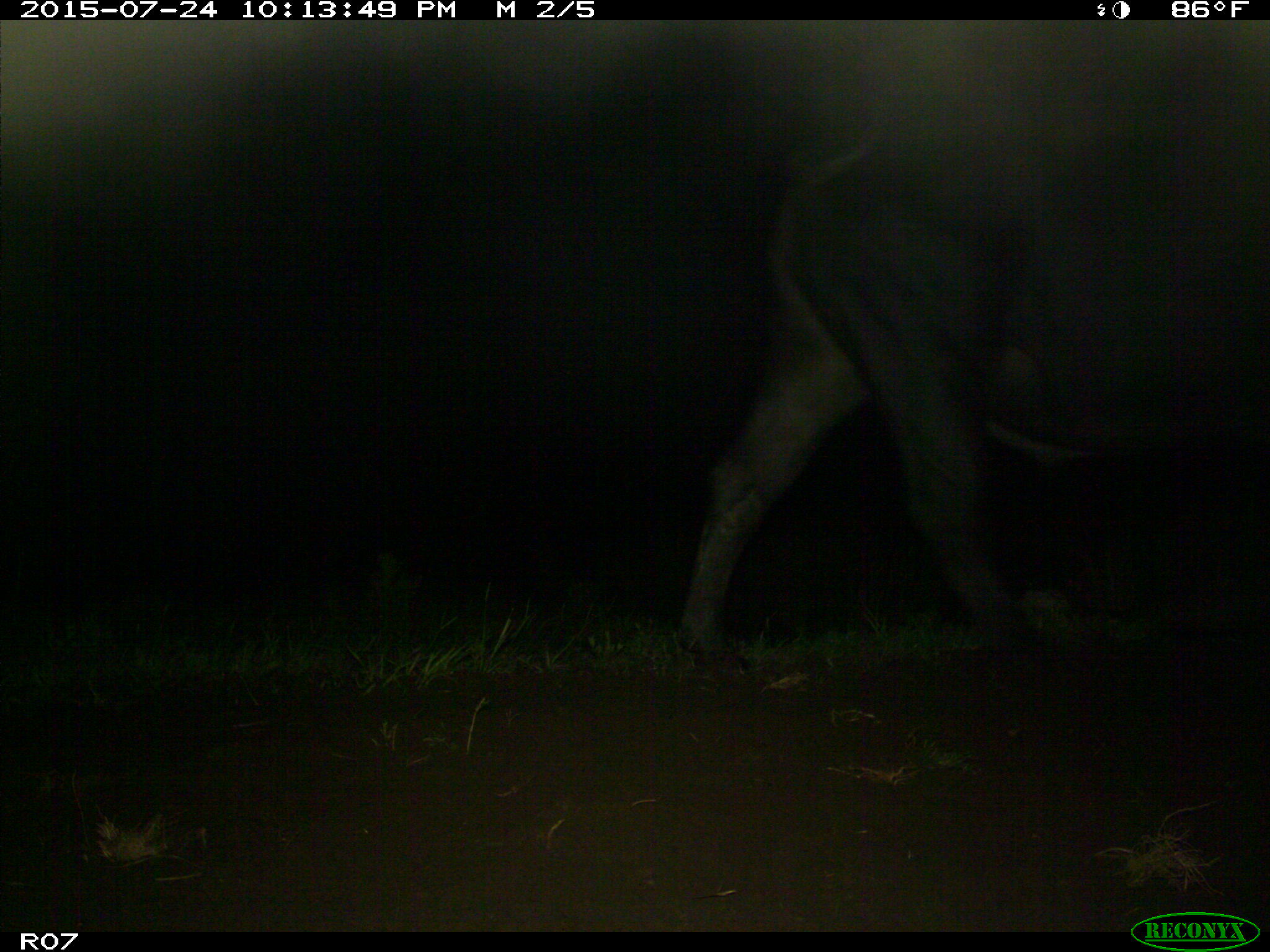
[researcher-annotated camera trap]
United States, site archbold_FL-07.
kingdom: Animalia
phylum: Chordata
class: Mammalia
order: Artiodactyla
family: Bovidae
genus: Bos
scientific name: Bos taurus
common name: domestic cow